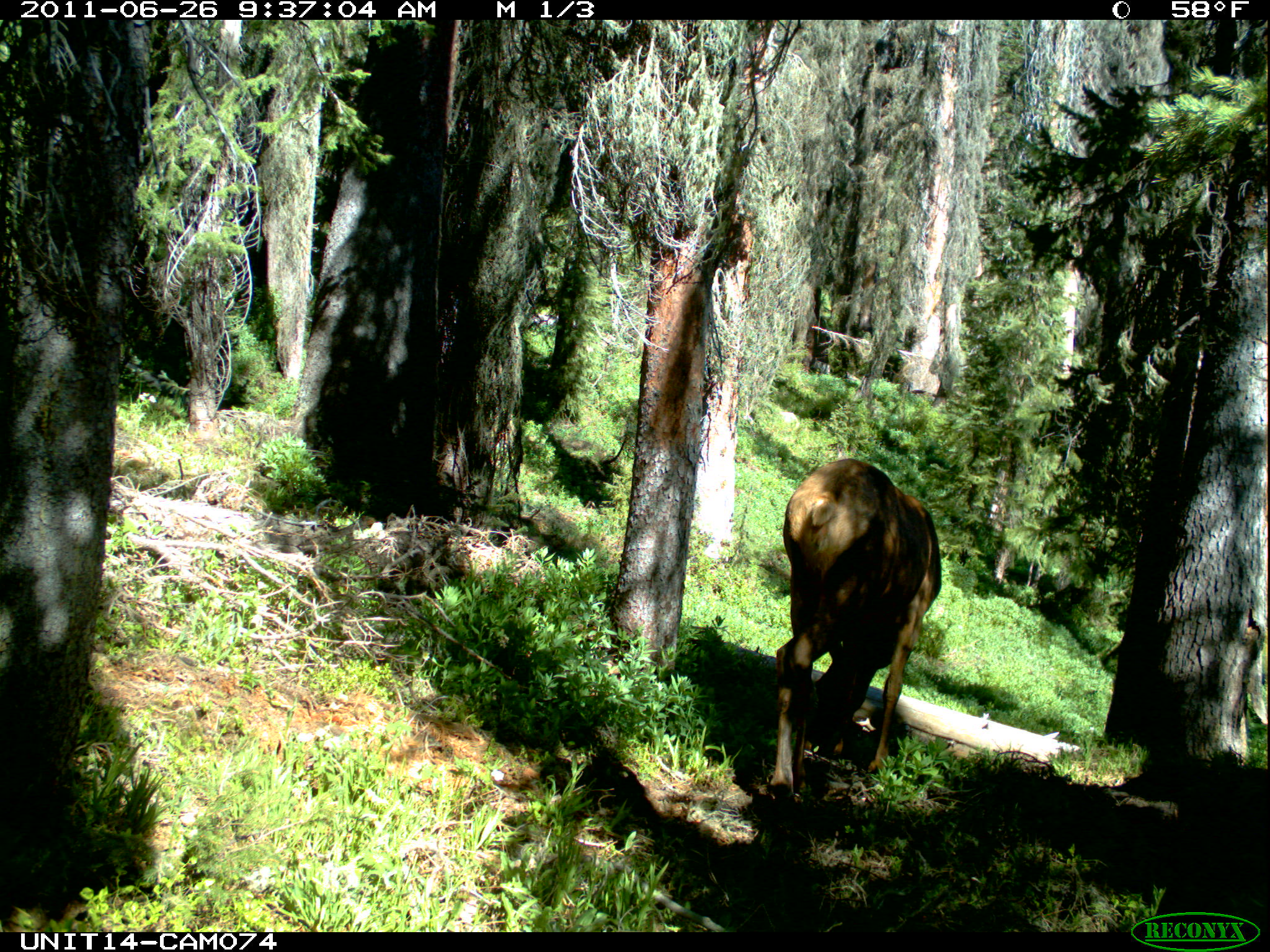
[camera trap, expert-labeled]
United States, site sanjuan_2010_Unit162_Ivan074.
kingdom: Animalia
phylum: Chordata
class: Mammalia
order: Artiodactyla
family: Cervidae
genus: Cervus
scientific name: Cervus elaphus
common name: red deer